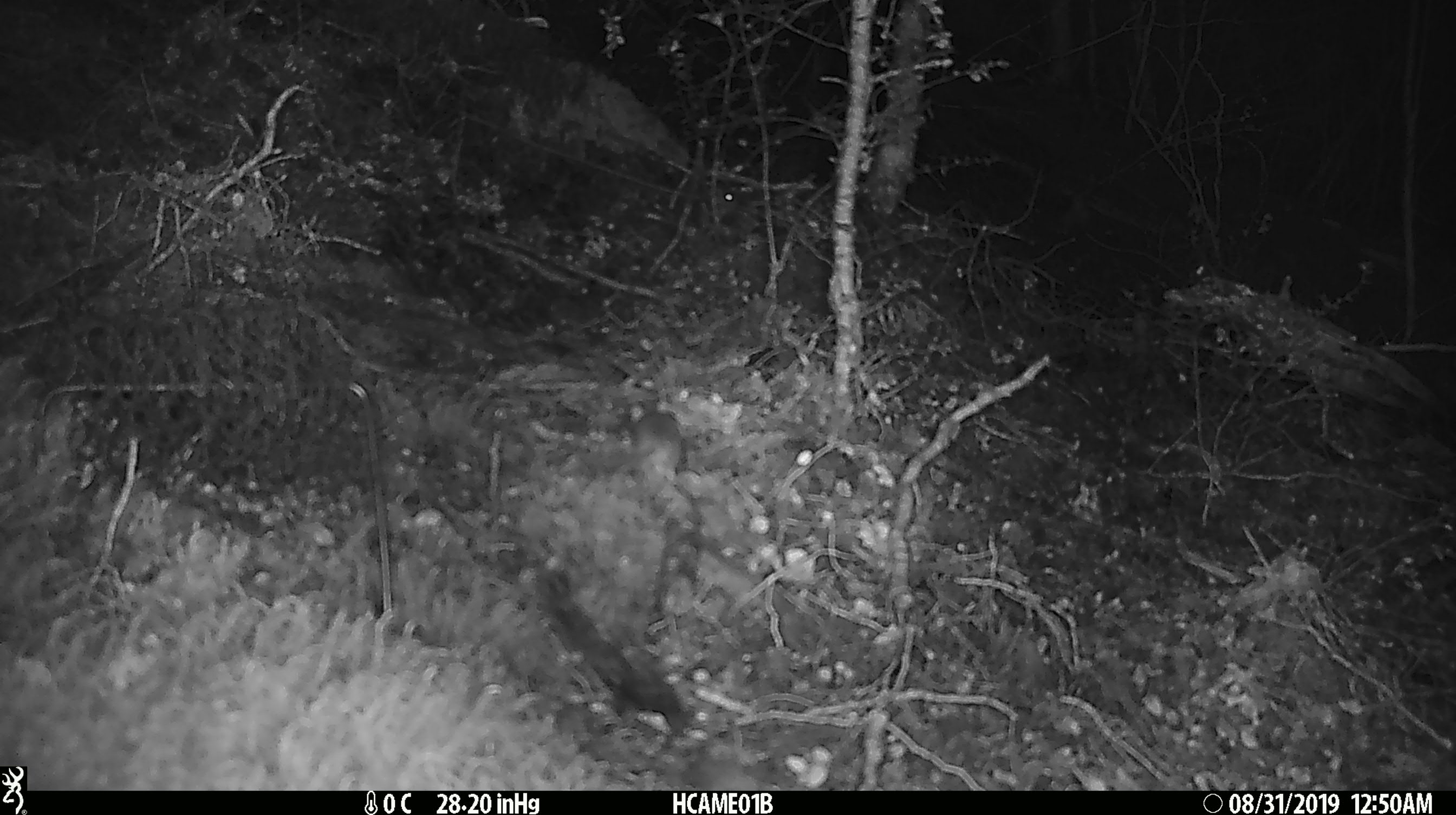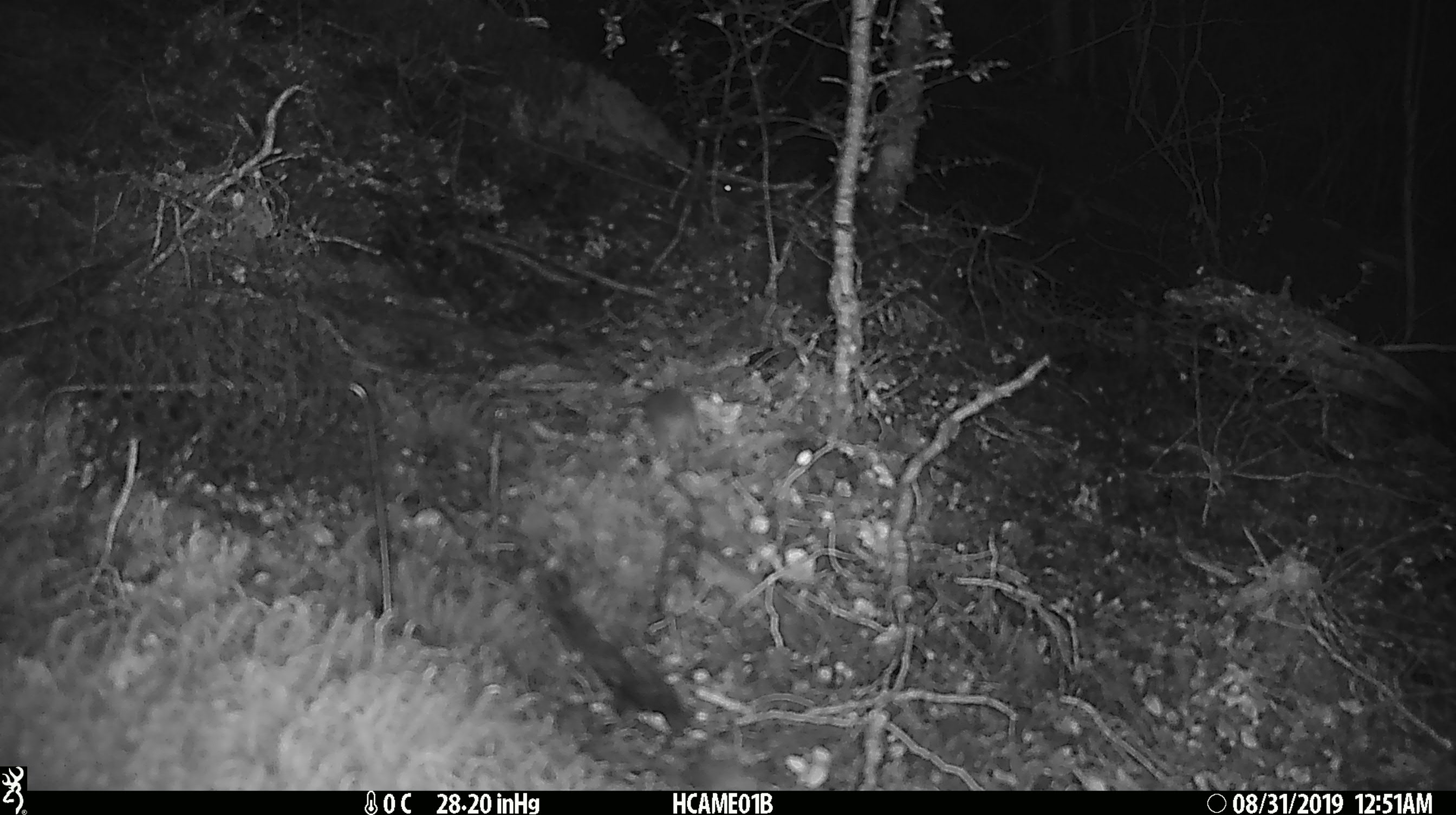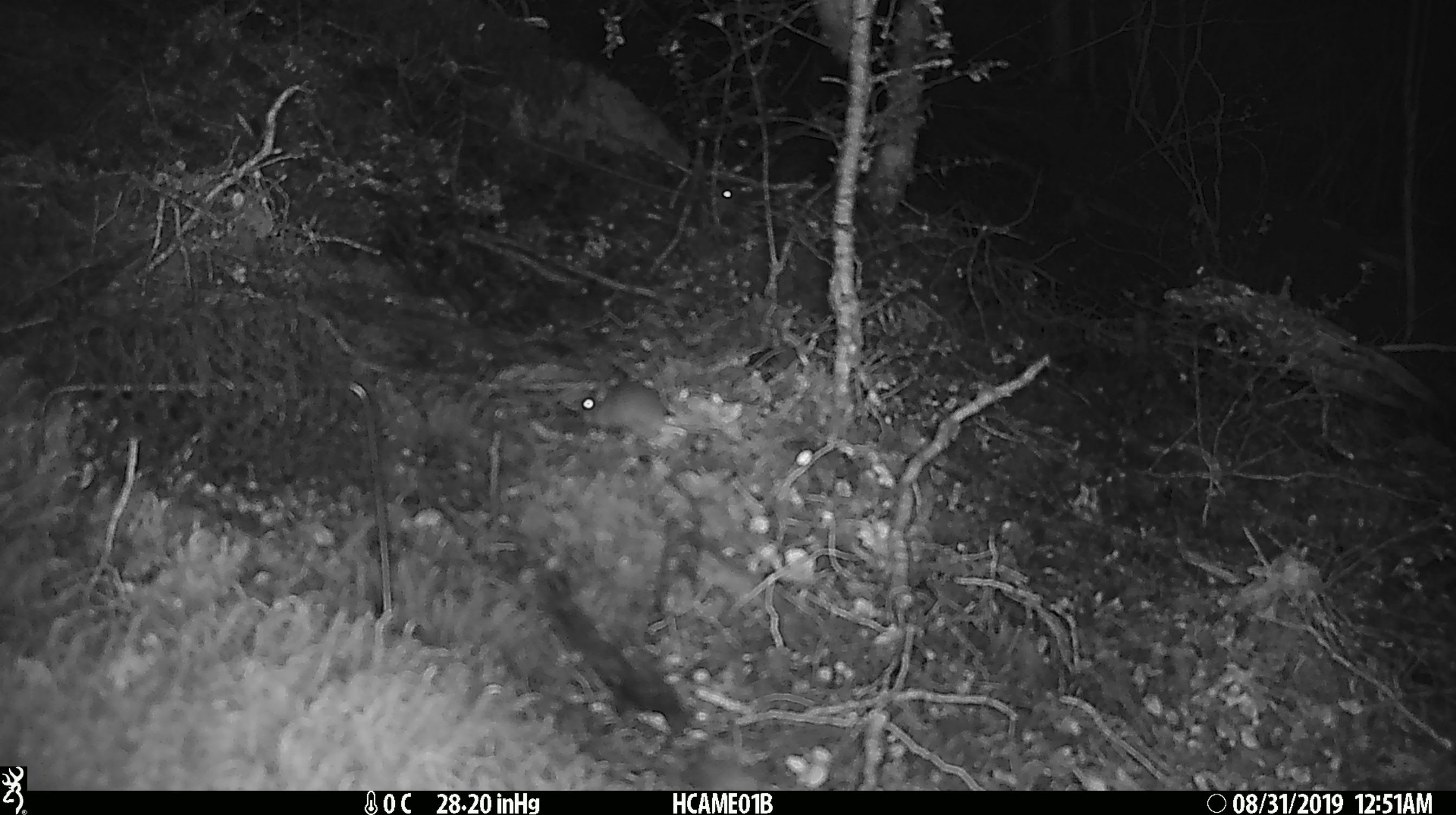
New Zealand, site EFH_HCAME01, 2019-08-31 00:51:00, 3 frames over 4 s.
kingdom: Animalia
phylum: Chordata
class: Mammalia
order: Rodentia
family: Muridae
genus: Mus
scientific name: Mus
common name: mouse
Mouse (Mus).